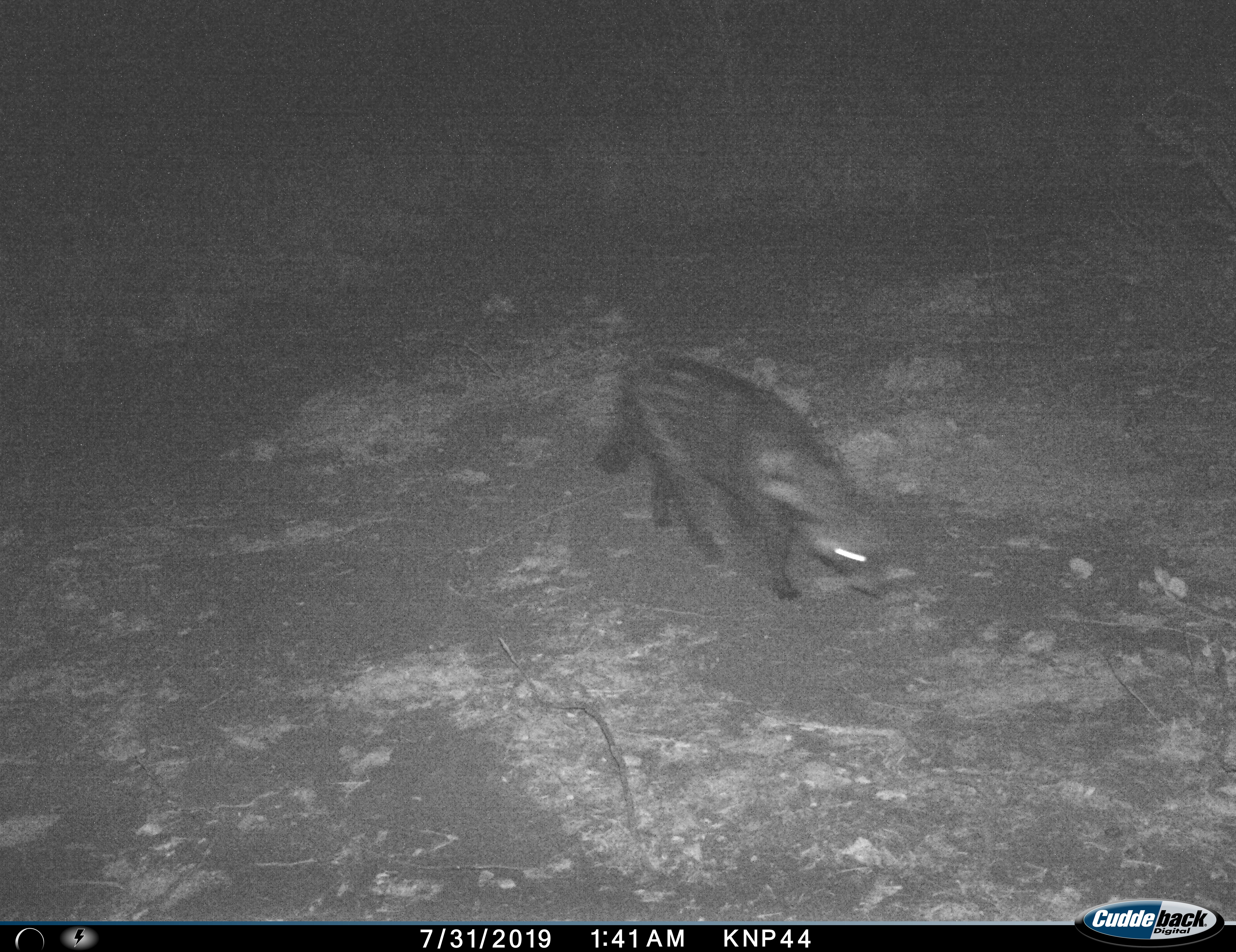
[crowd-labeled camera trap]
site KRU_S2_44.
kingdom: Animalia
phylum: Chordata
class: Mammalia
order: Carnivora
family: Viverridae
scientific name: Viverridae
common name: civet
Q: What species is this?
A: Civet (Viverridae).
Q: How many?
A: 1.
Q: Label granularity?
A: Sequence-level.